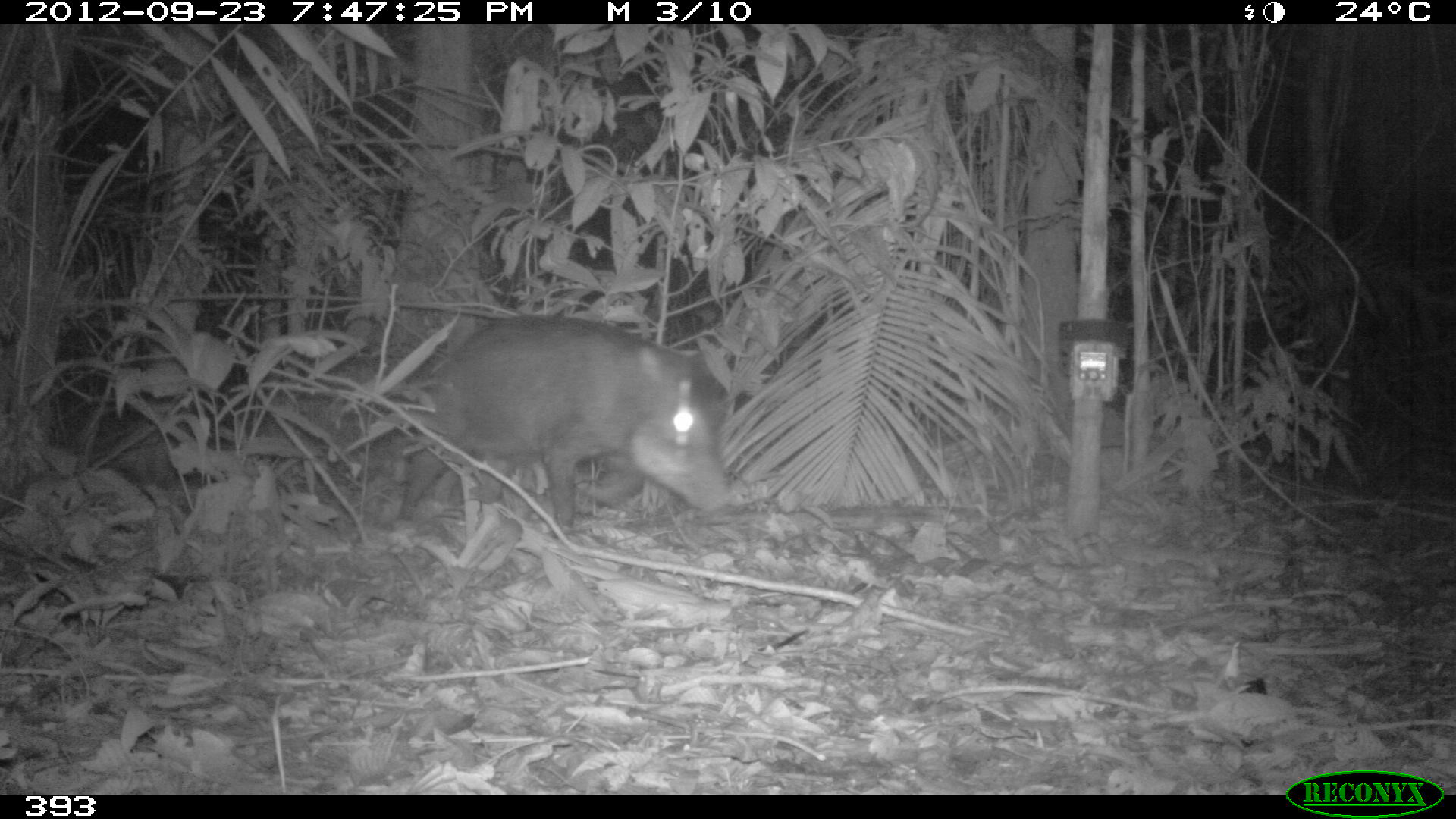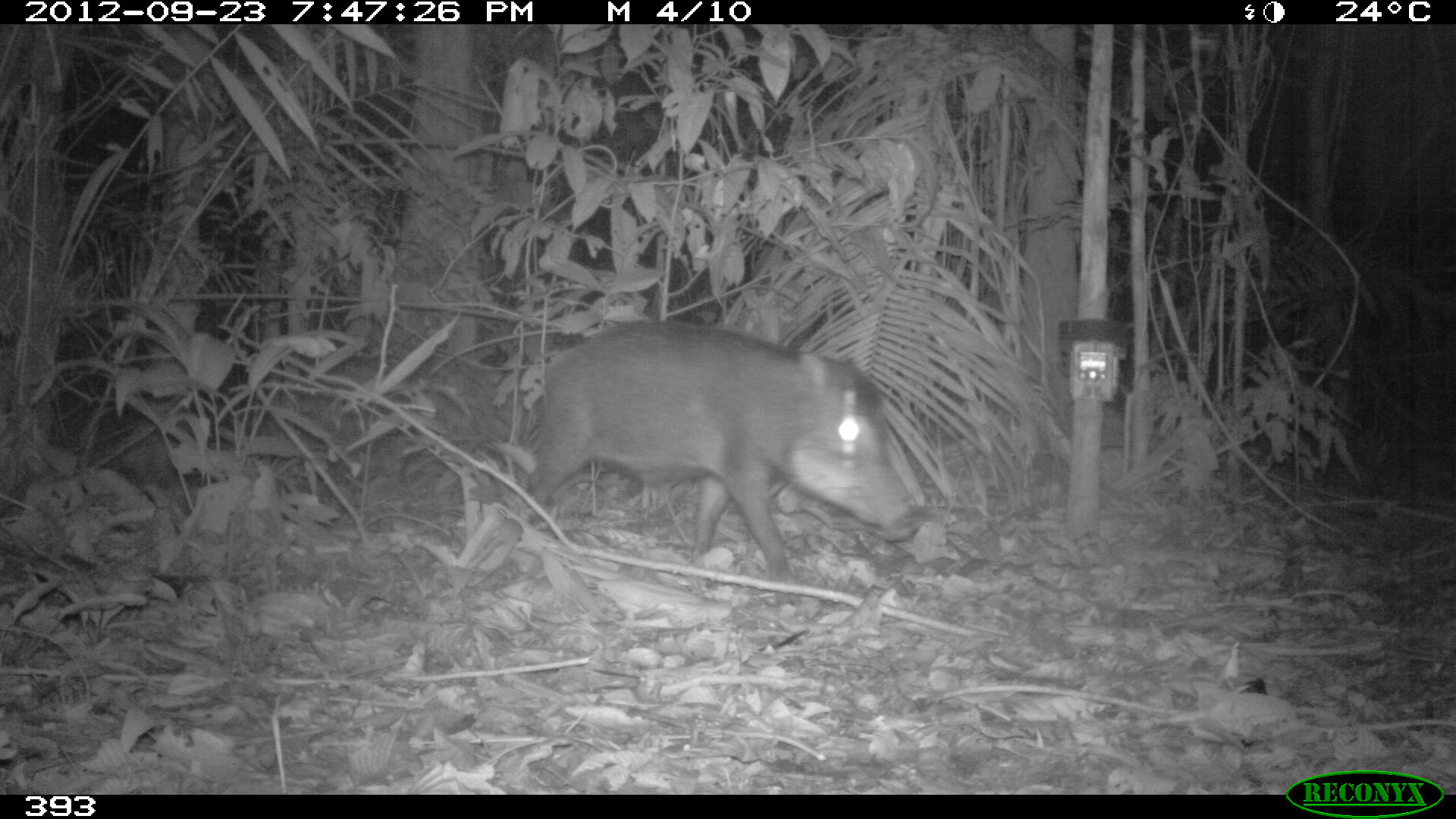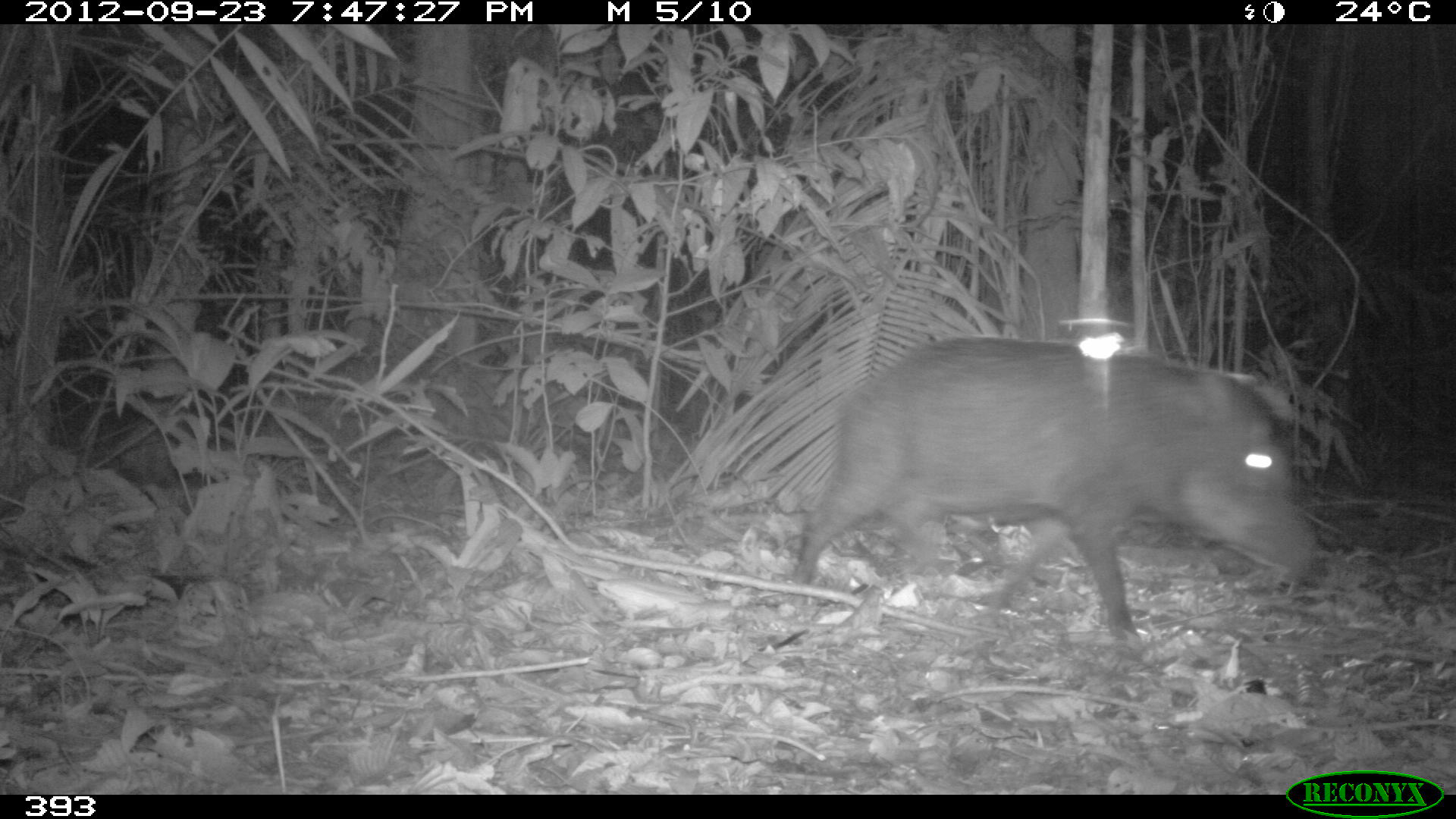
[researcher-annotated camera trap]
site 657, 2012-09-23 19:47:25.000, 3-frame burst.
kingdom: Animalia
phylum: Chordata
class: Mammalia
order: Artiodactyla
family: Tayassuidae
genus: Tayassu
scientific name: Tayassu pecari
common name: white-lipped peccary